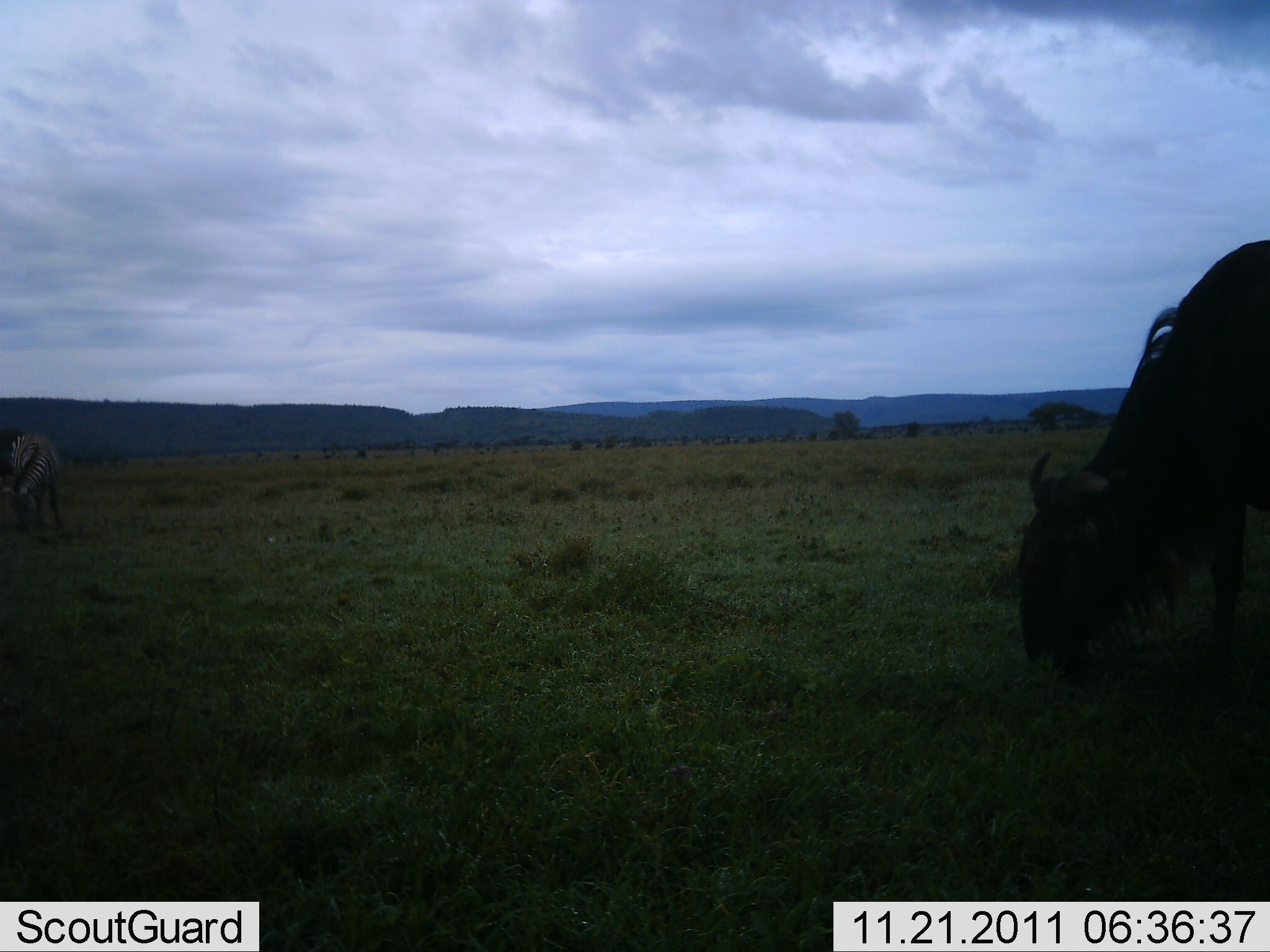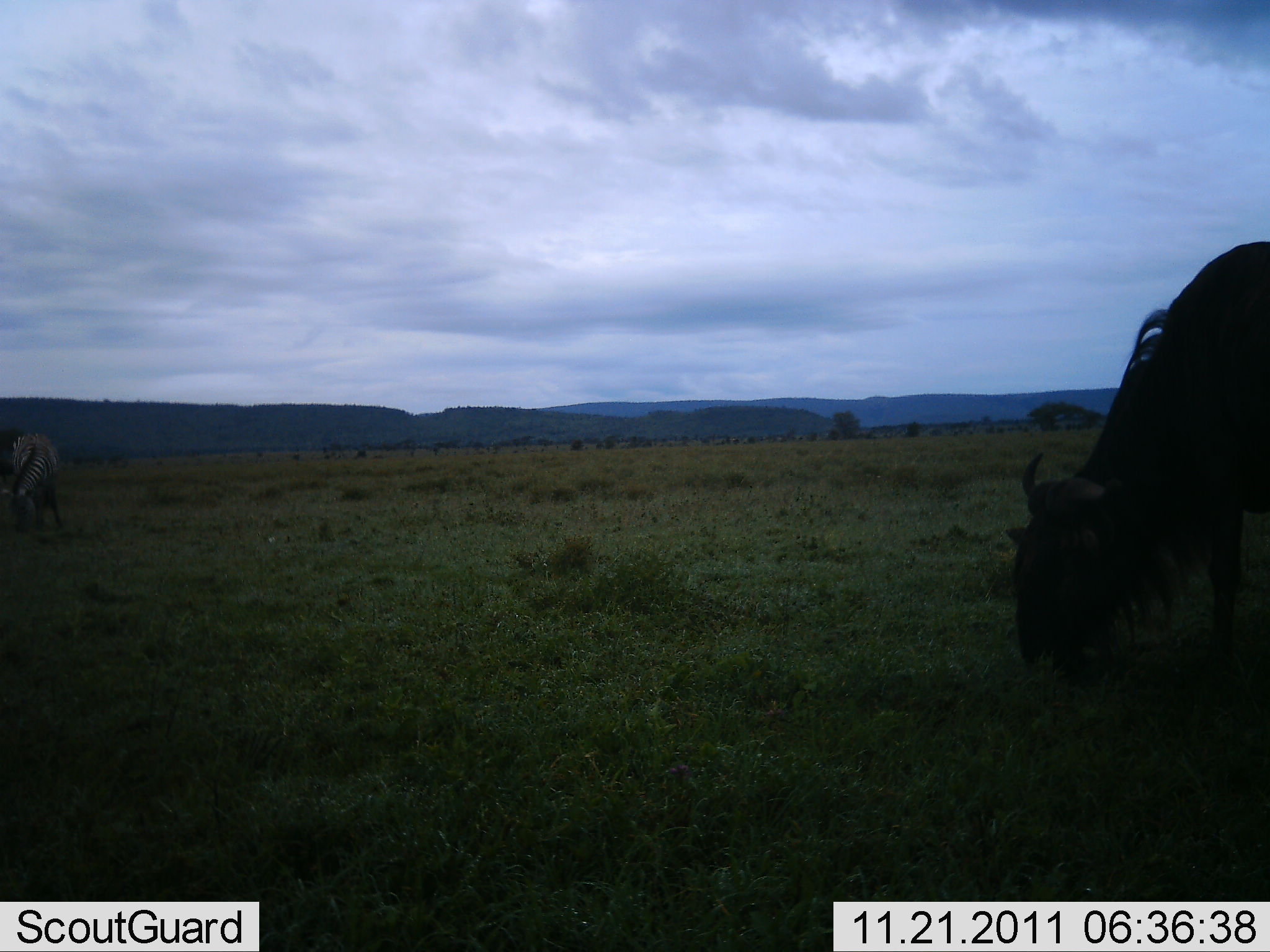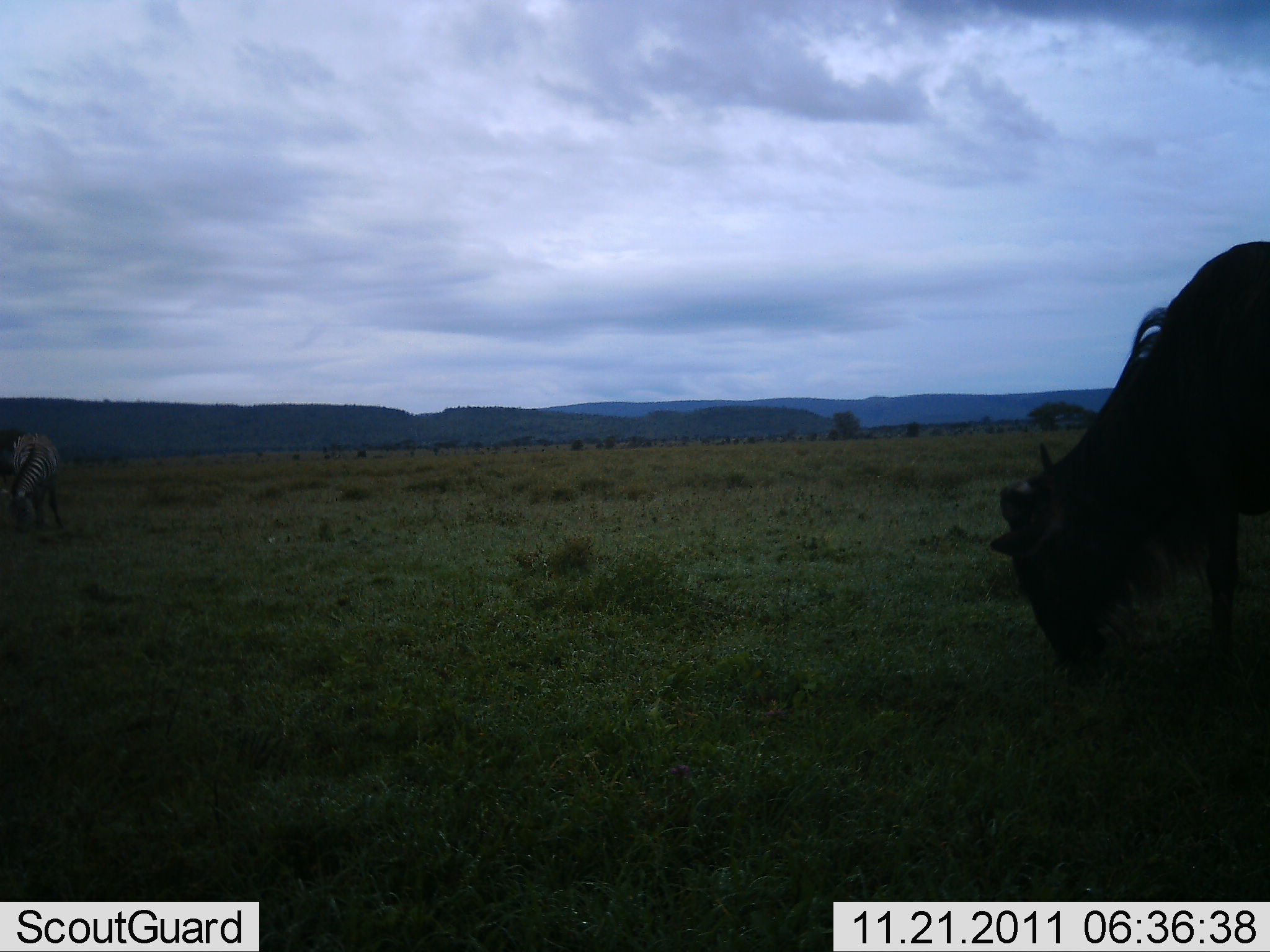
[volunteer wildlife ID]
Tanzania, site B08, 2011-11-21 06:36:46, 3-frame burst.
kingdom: Animalia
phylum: Chordata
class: Mammalia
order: Artiodactyla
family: Bovidae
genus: Connochaetes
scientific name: Connochaetes taurinus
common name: blue wildebeest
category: wildebeest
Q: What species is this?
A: Wildebeest (blue wildebeest) (Connochaetes taurinus).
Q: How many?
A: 1.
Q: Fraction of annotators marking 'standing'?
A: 15%.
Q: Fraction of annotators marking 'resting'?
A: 0%.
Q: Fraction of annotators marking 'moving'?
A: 0%.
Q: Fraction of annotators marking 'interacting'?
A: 0%.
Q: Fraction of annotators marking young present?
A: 0%.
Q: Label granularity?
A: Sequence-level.